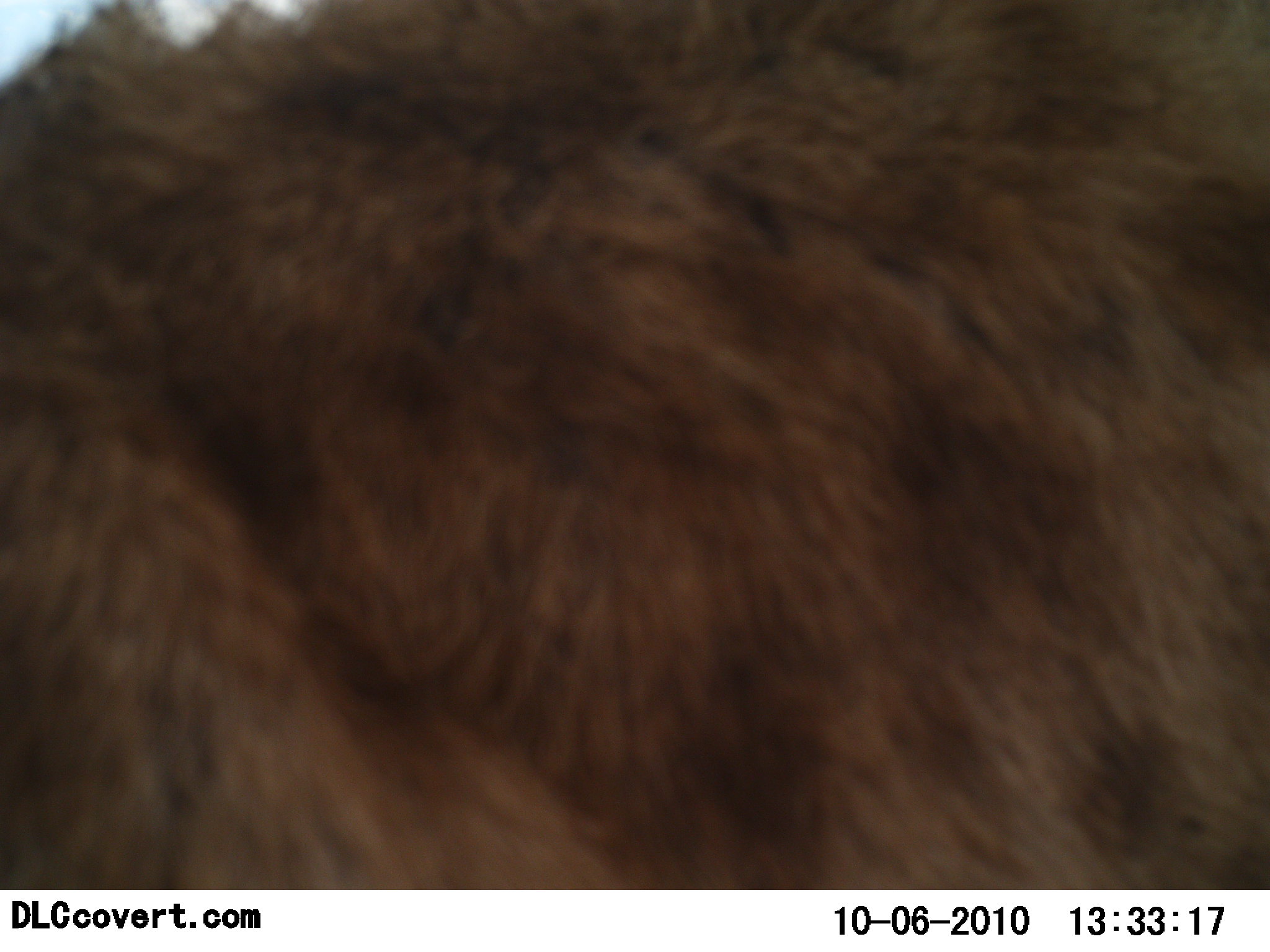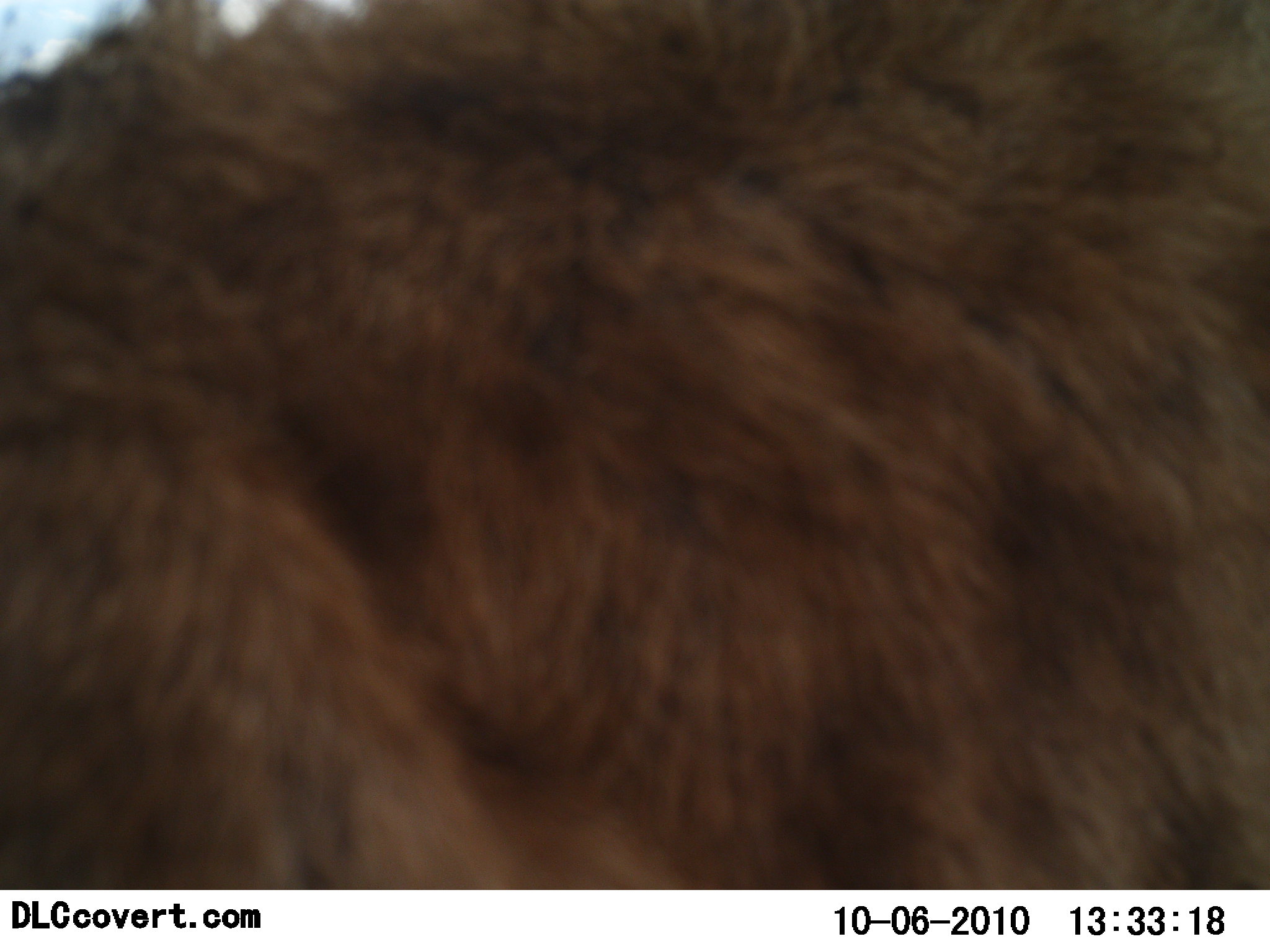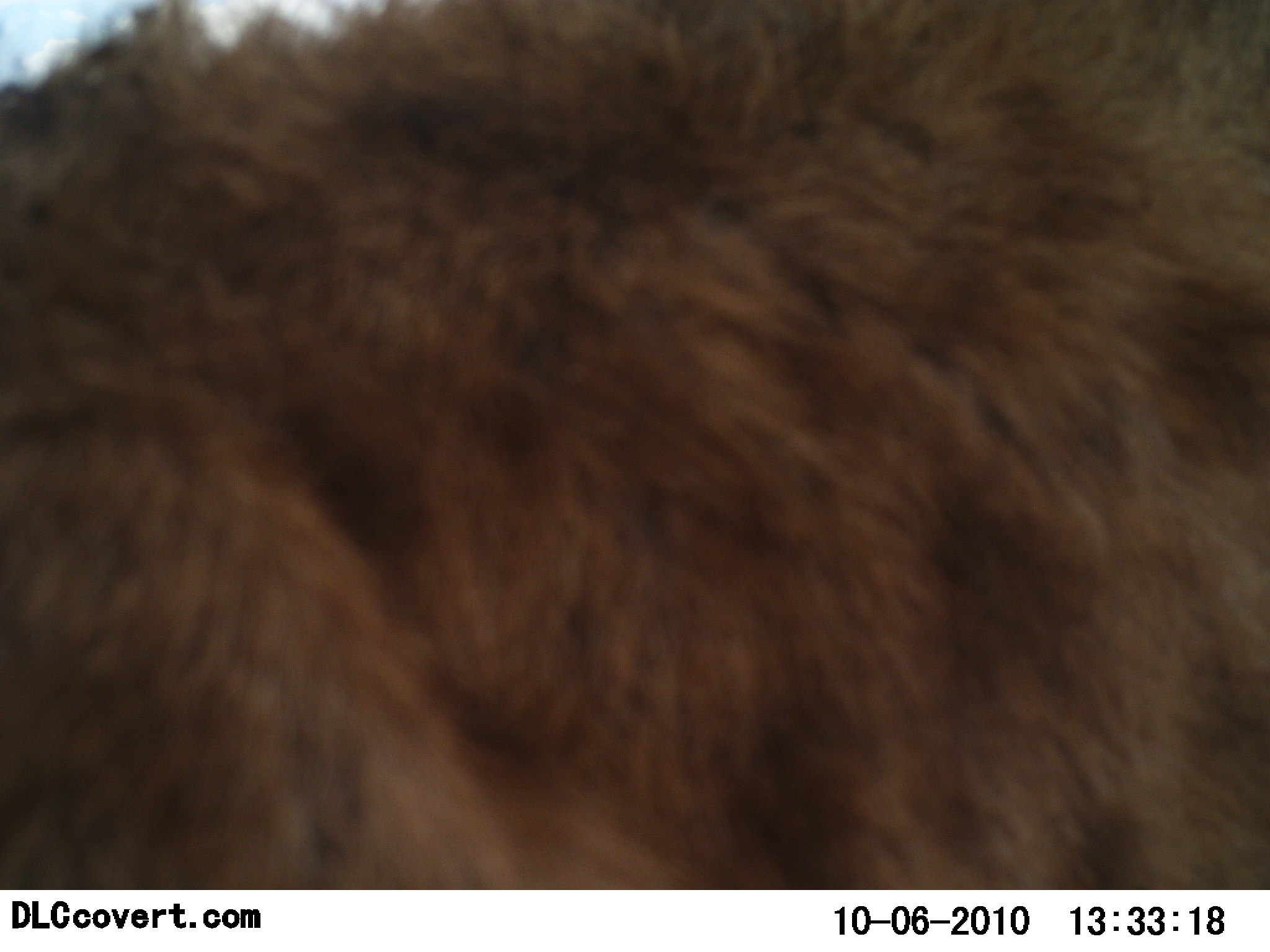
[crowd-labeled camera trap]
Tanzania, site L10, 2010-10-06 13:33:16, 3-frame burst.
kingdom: Animalia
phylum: Chordata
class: Mammalia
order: Carnivora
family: Hyaenidae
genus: Crocuta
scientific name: Crocuta crocuta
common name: spotted hyena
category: hyenaspotted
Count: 1.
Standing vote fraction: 71%.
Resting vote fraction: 14%.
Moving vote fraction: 14%.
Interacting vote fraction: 0%.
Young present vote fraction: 0%.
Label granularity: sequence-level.